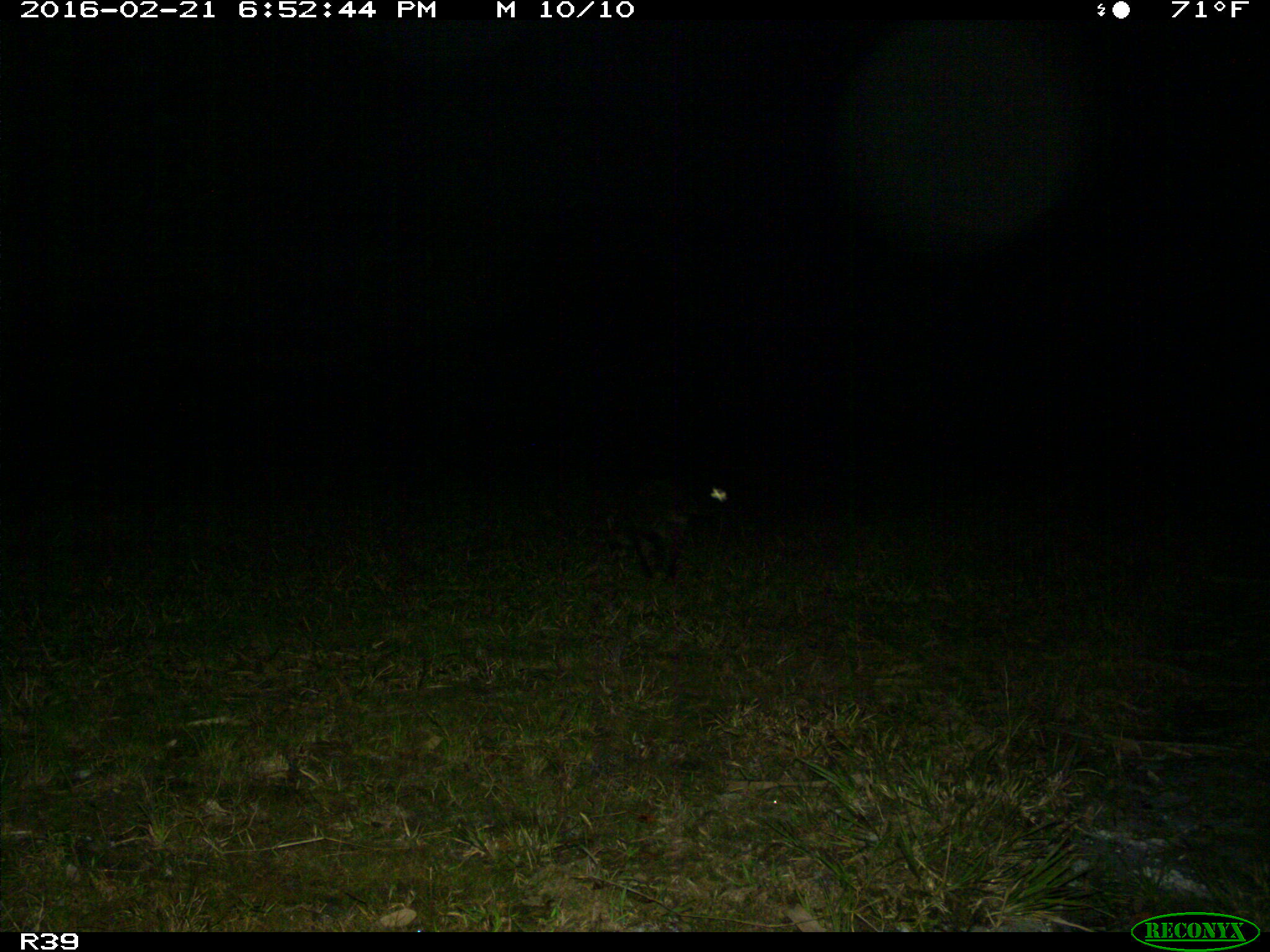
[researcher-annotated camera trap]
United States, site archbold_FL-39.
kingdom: Animalia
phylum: Chordata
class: Mammalia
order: Carnivora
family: Procyonidae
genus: Procyon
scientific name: Procyon lotor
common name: common raccoon